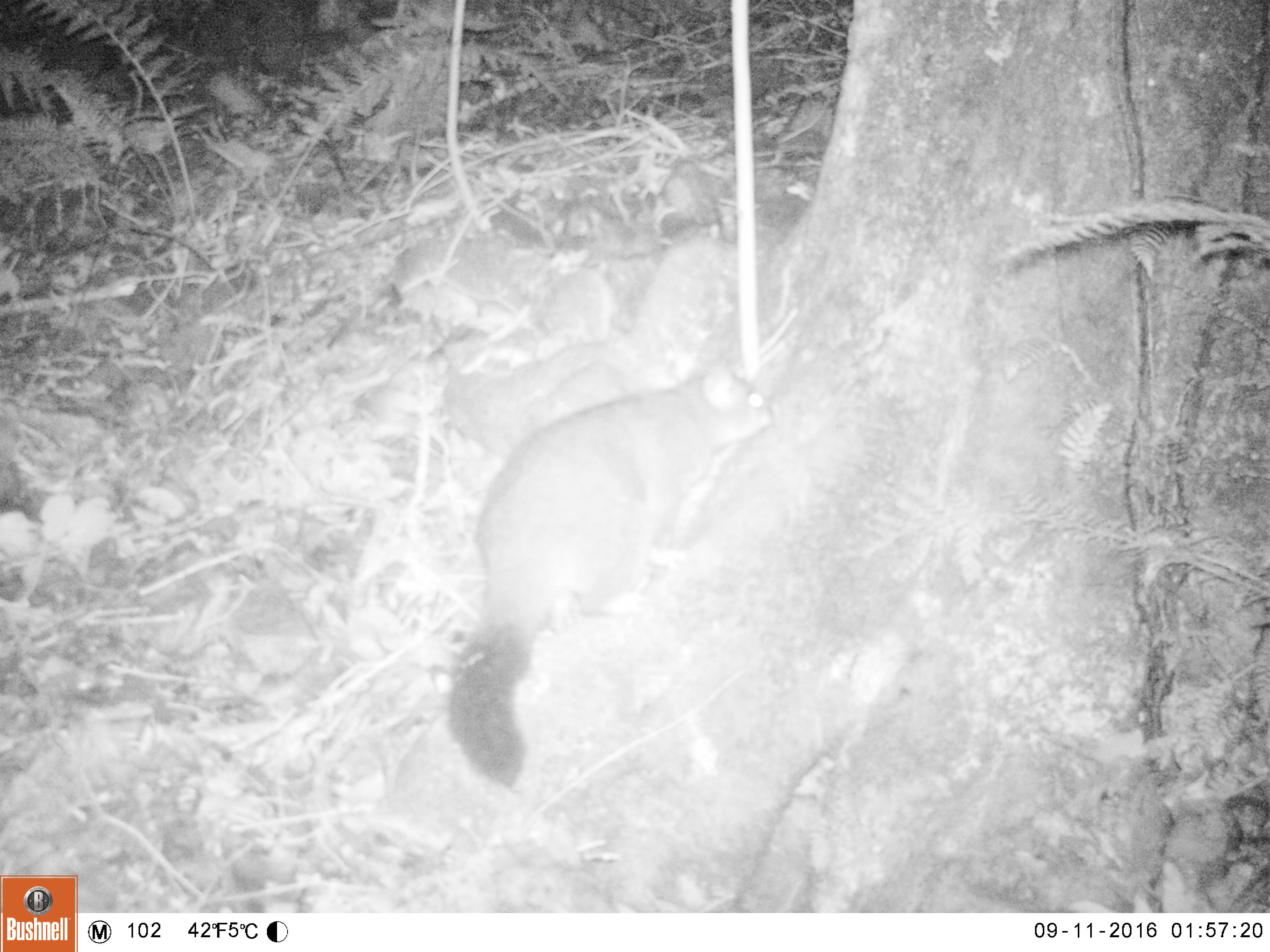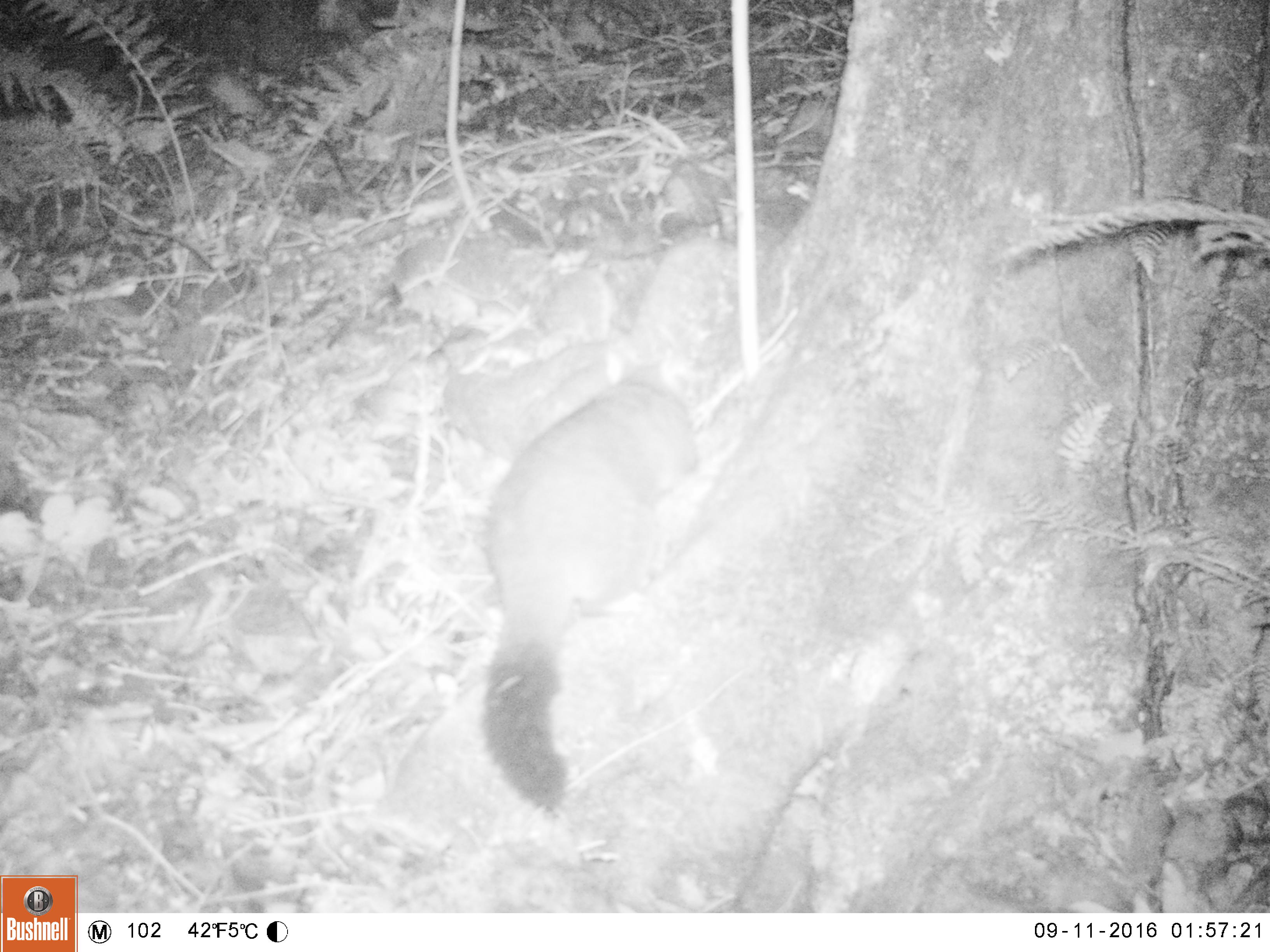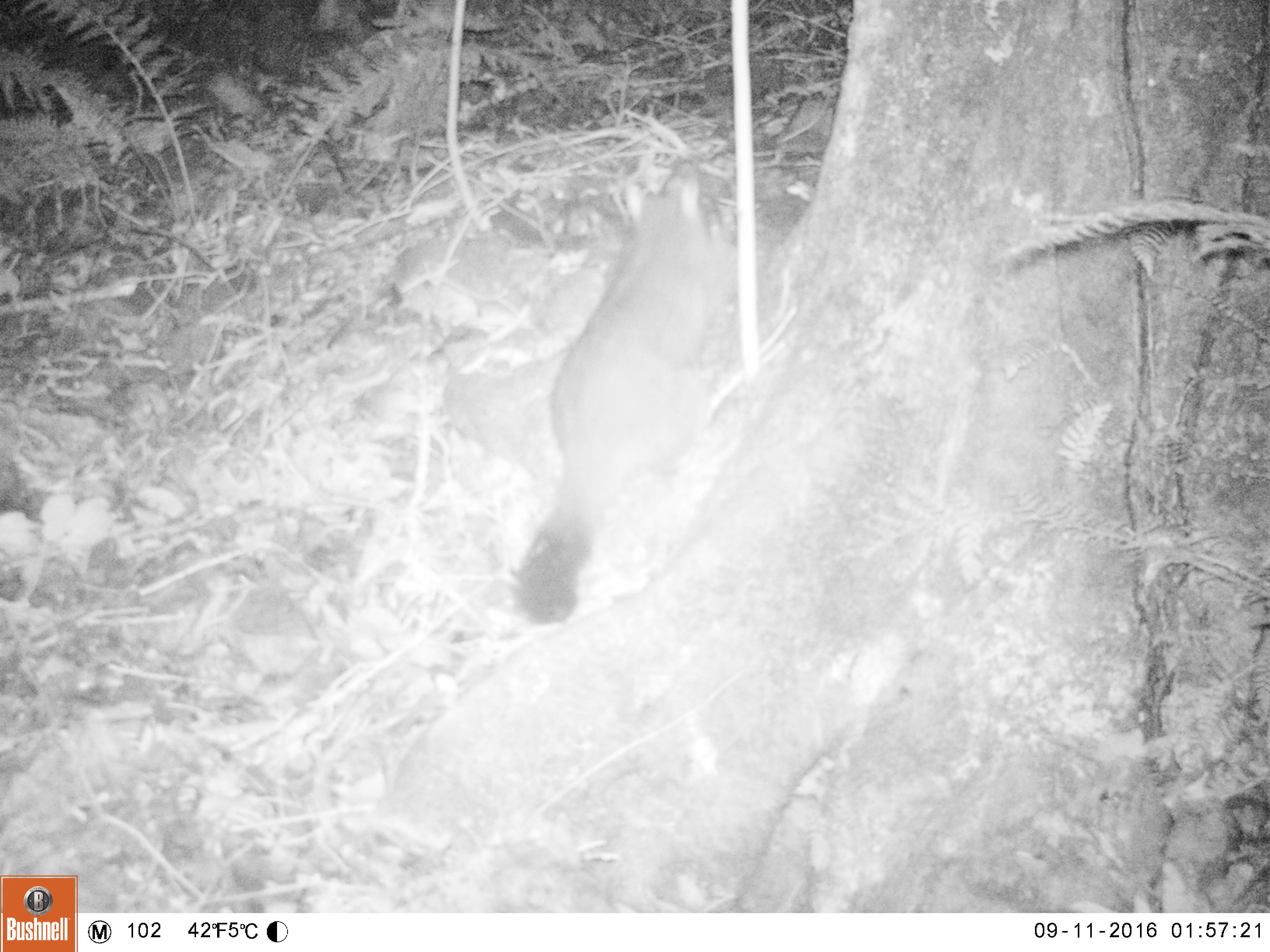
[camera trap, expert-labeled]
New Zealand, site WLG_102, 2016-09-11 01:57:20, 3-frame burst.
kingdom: Animalia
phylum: Chordata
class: Mammalia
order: Diprotodontia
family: Phalangeridae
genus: Trichosurus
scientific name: Trichosurus vulpecula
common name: common brushtail possum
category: possum